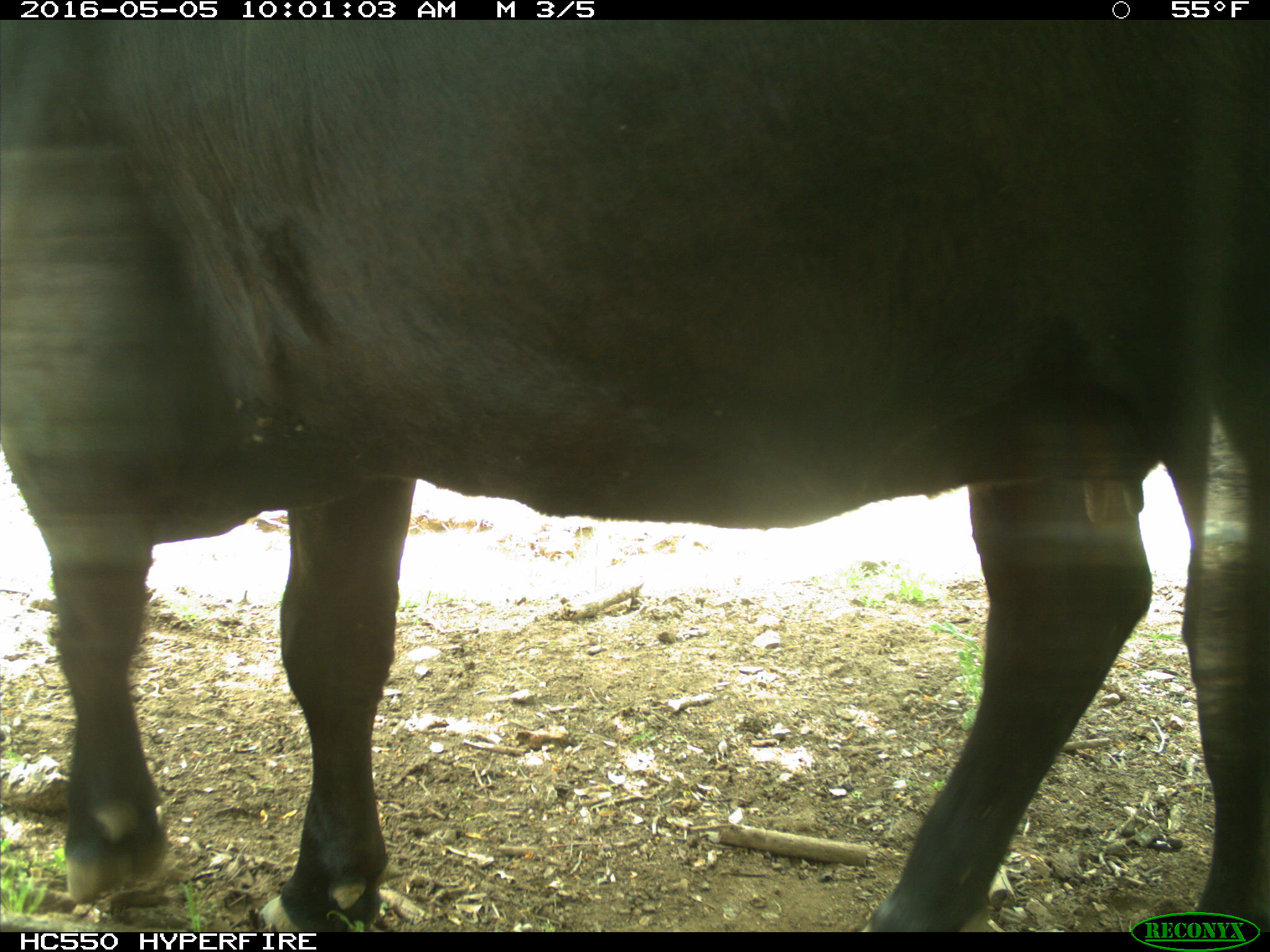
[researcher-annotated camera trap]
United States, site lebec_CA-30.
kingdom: Animalia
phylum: Chordata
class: Mammalia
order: Artiodactyla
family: Bovidae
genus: Bos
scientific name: Bos taurus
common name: domestic cow